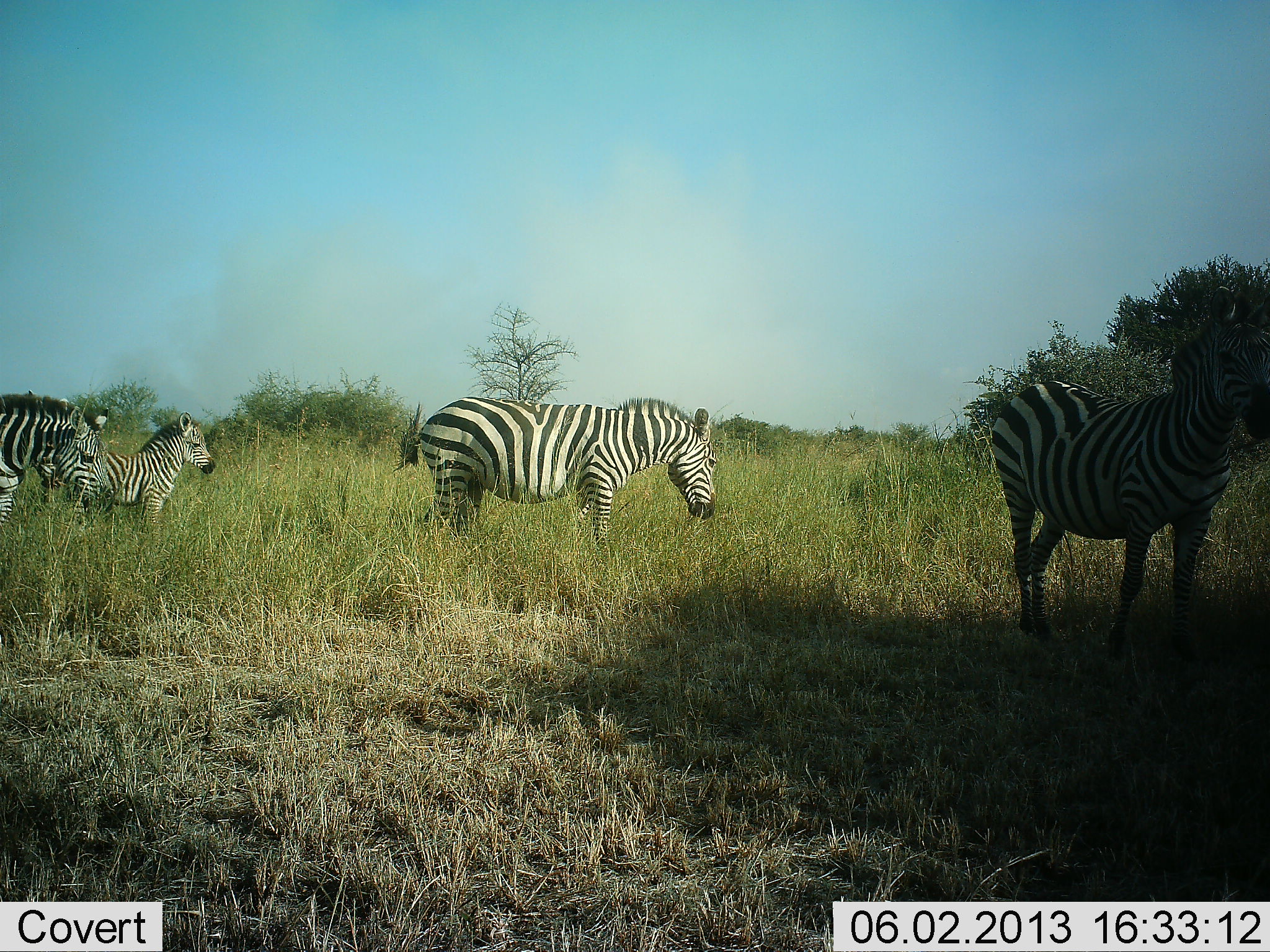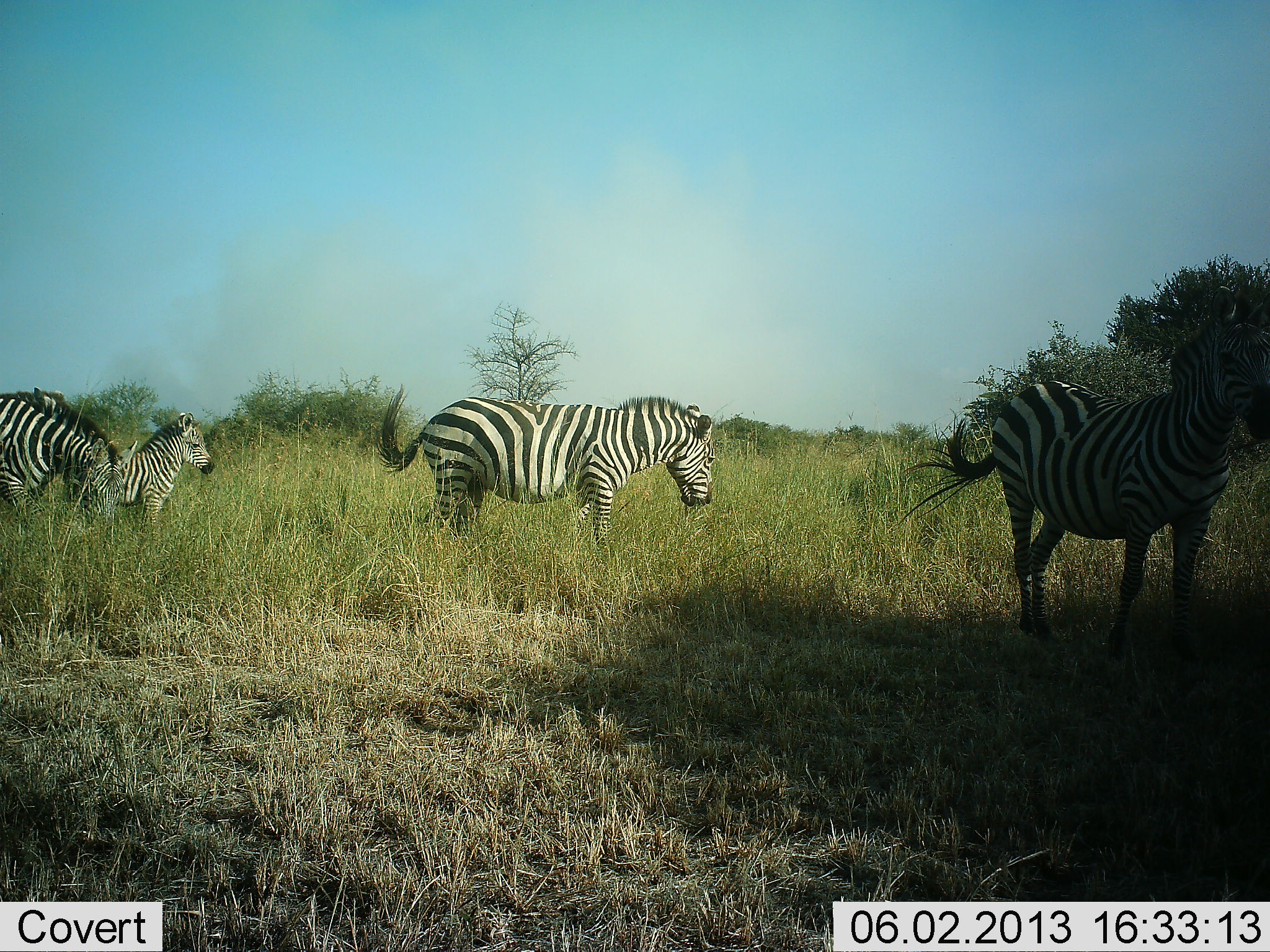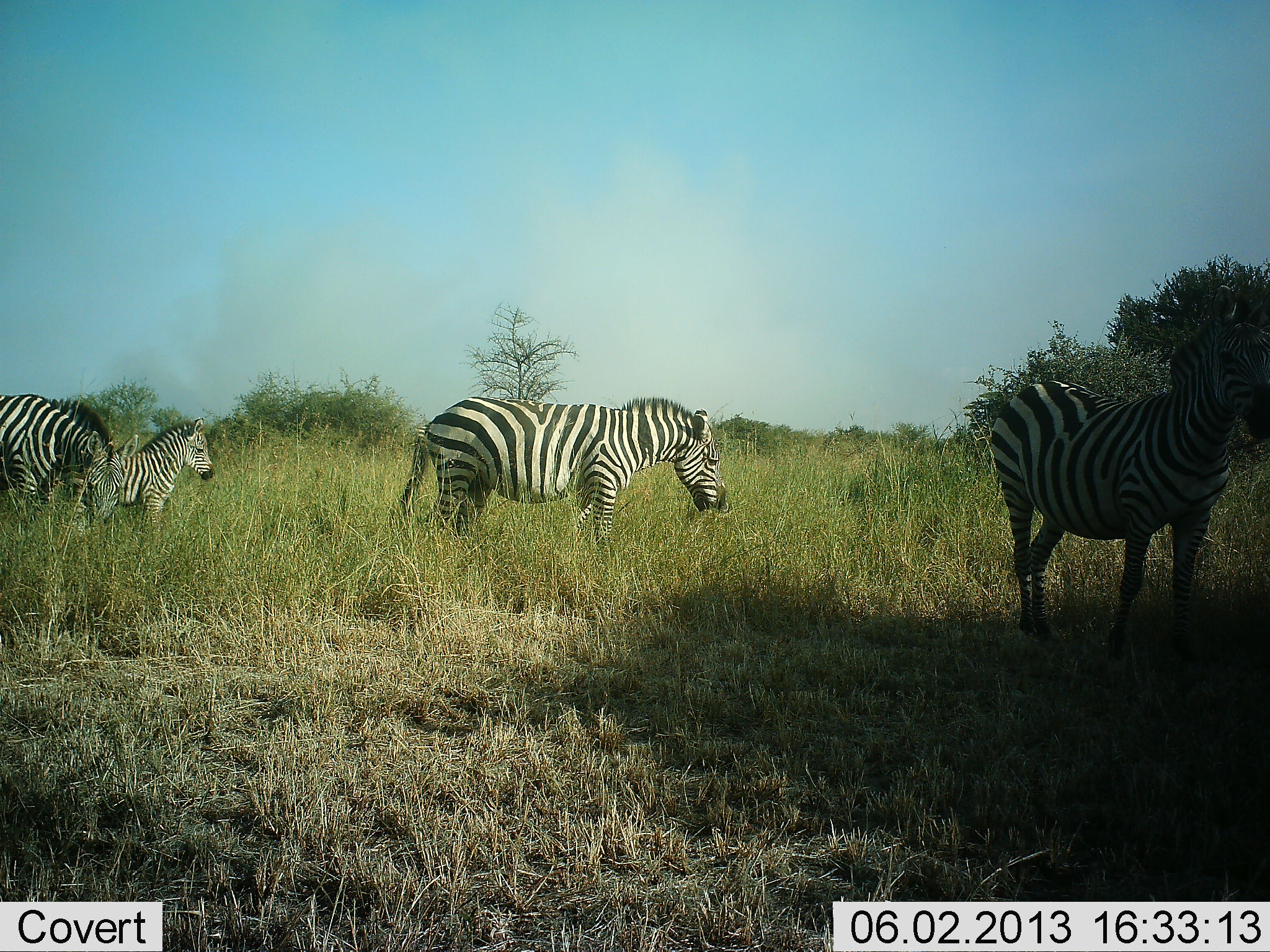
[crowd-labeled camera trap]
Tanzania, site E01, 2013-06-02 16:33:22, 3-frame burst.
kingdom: Animalia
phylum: Chordata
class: Mammalia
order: Perissodactyla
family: Equidae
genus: Equus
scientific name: Equus quagga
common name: plains zebra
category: zebra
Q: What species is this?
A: Zebra (plains zebra) (Equus quagga).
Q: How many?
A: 4.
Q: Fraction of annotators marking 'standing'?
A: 80%.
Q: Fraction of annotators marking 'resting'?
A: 0%.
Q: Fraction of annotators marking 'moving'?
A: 30%.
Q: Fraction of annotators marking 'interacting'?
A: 0%.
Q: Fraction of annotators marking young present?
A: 70%.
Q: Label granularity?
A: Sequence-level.